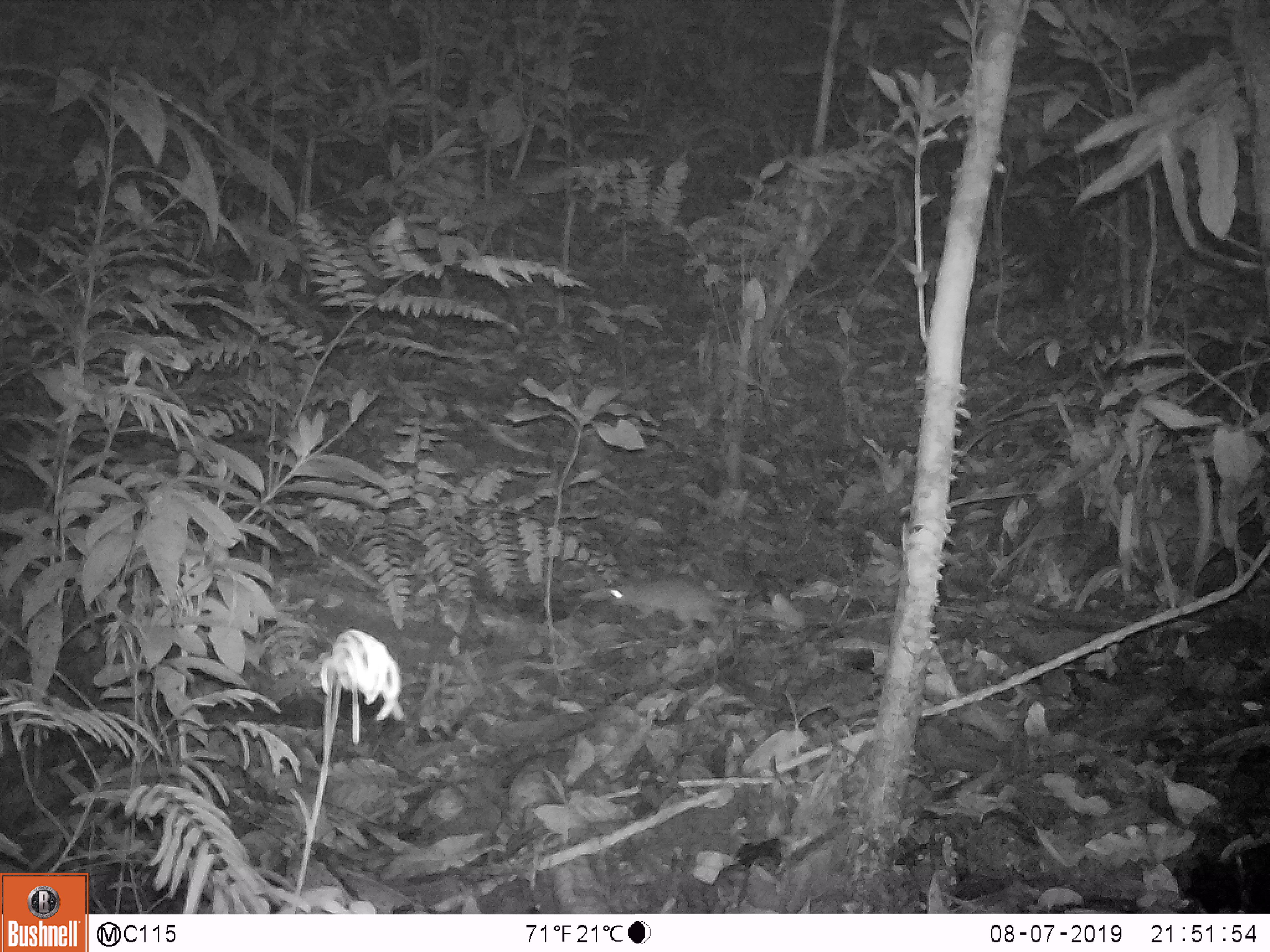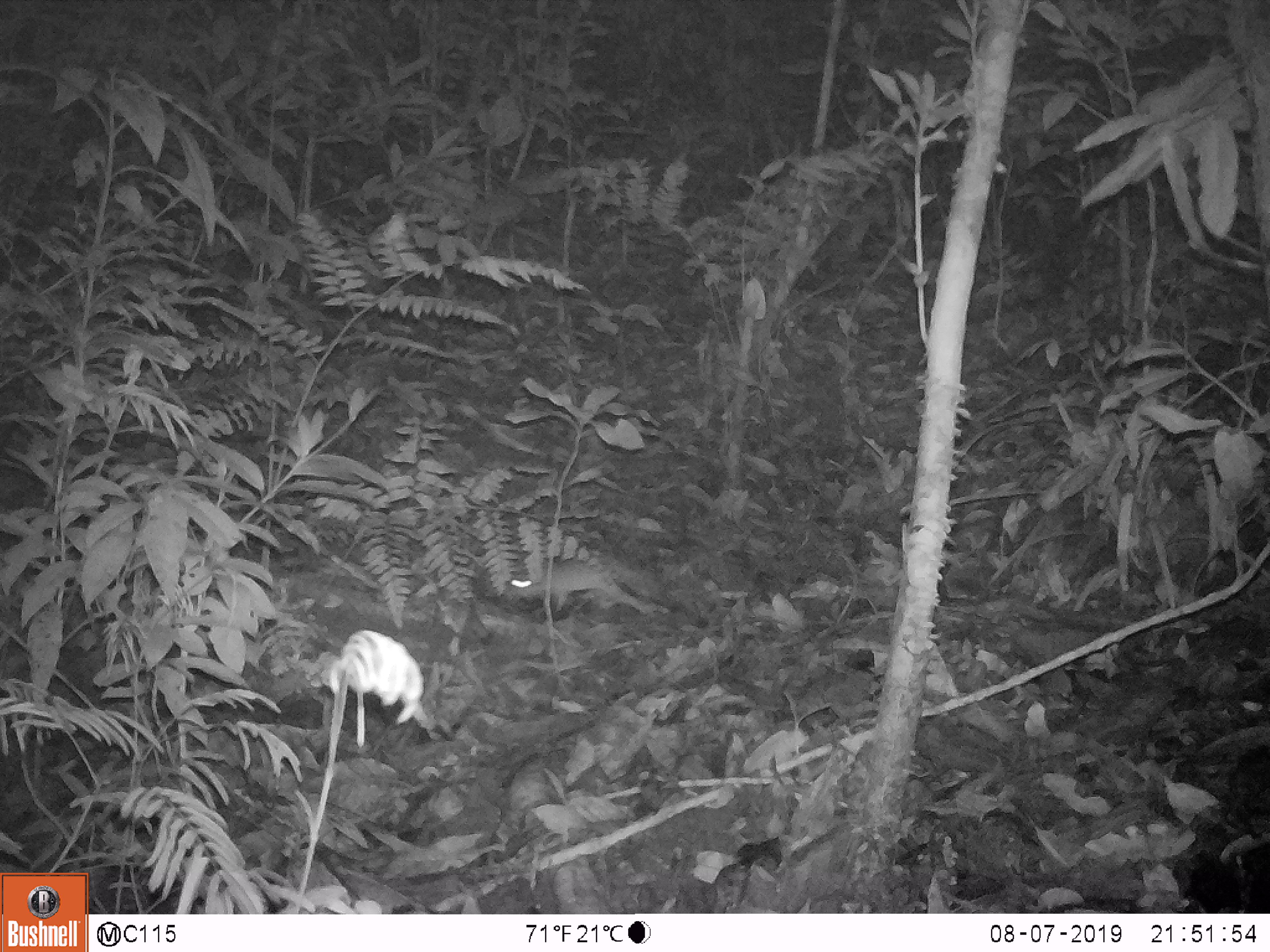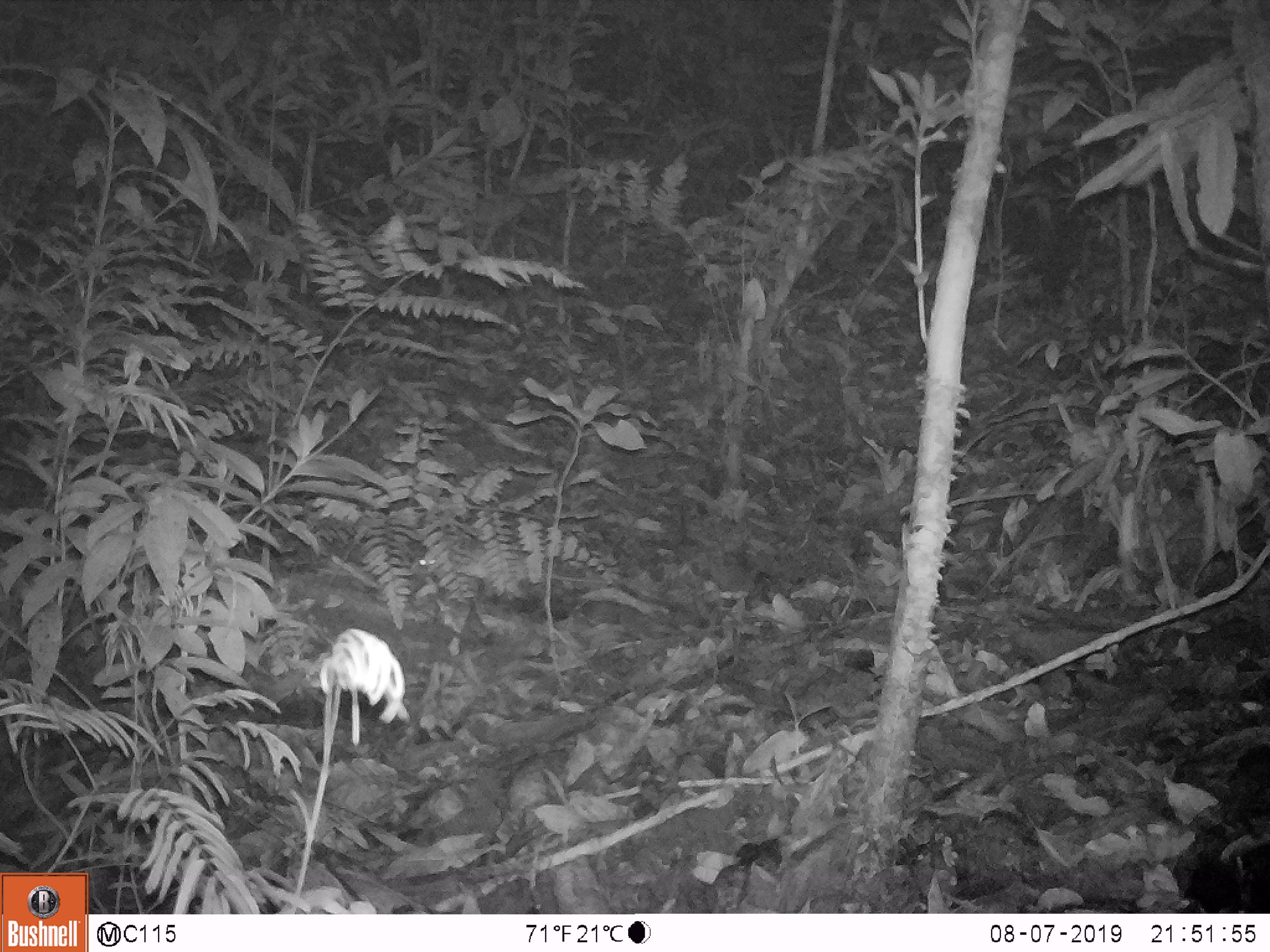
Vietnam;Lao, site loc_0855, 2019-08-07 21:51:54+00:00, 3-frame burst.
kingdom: Animalia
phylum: Chordata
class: Mammalia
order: Rodentia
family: Muridae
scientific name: Muridae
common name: old-world mice and rats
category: unidentified murid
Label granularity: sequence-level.